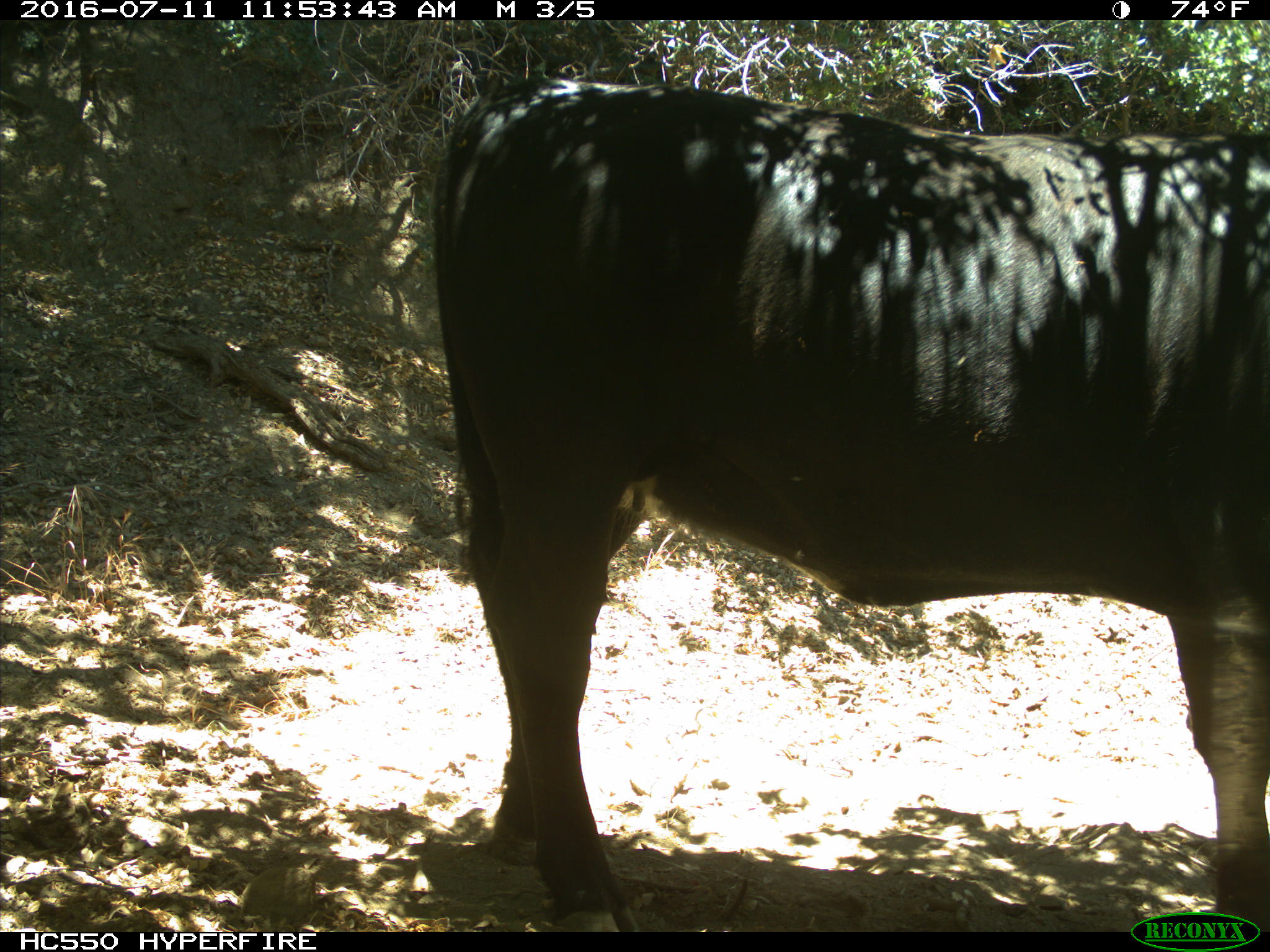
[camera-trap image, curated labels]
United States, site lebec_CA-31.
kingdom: Animalia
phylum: Chordata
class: Mammalia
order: Artiodactyla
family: Bovidae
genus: Bos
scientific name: Bos taurus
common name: domestic cow